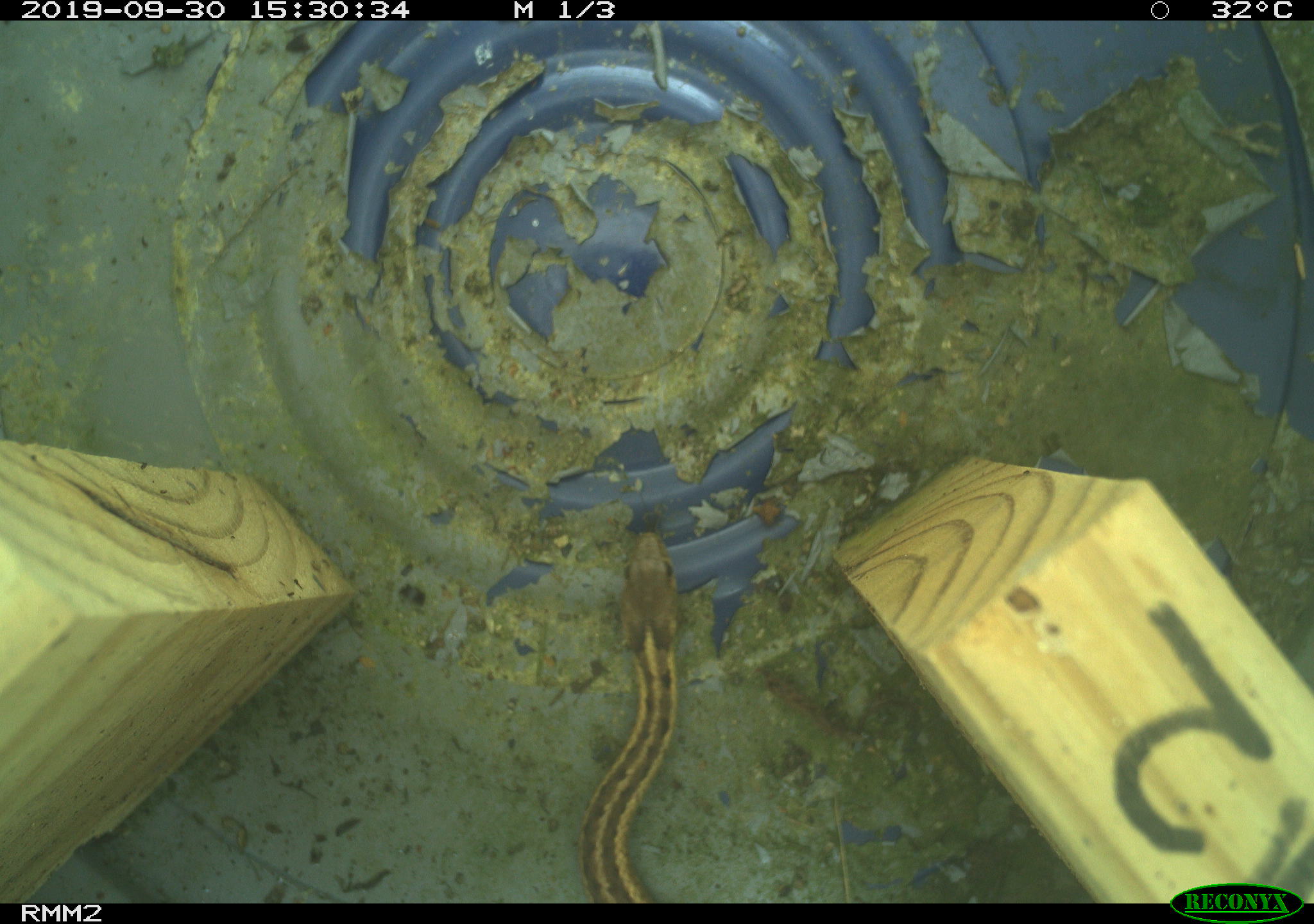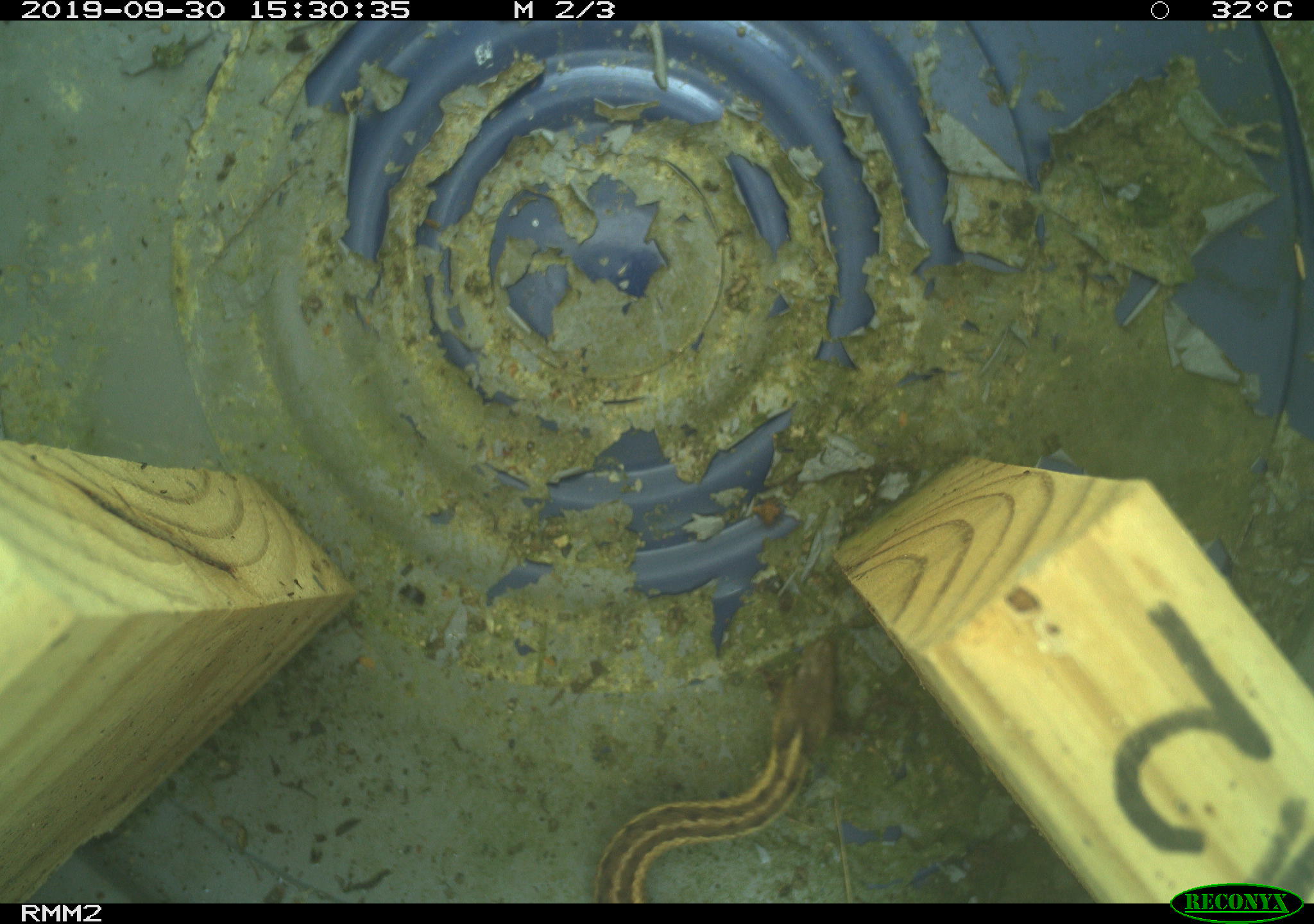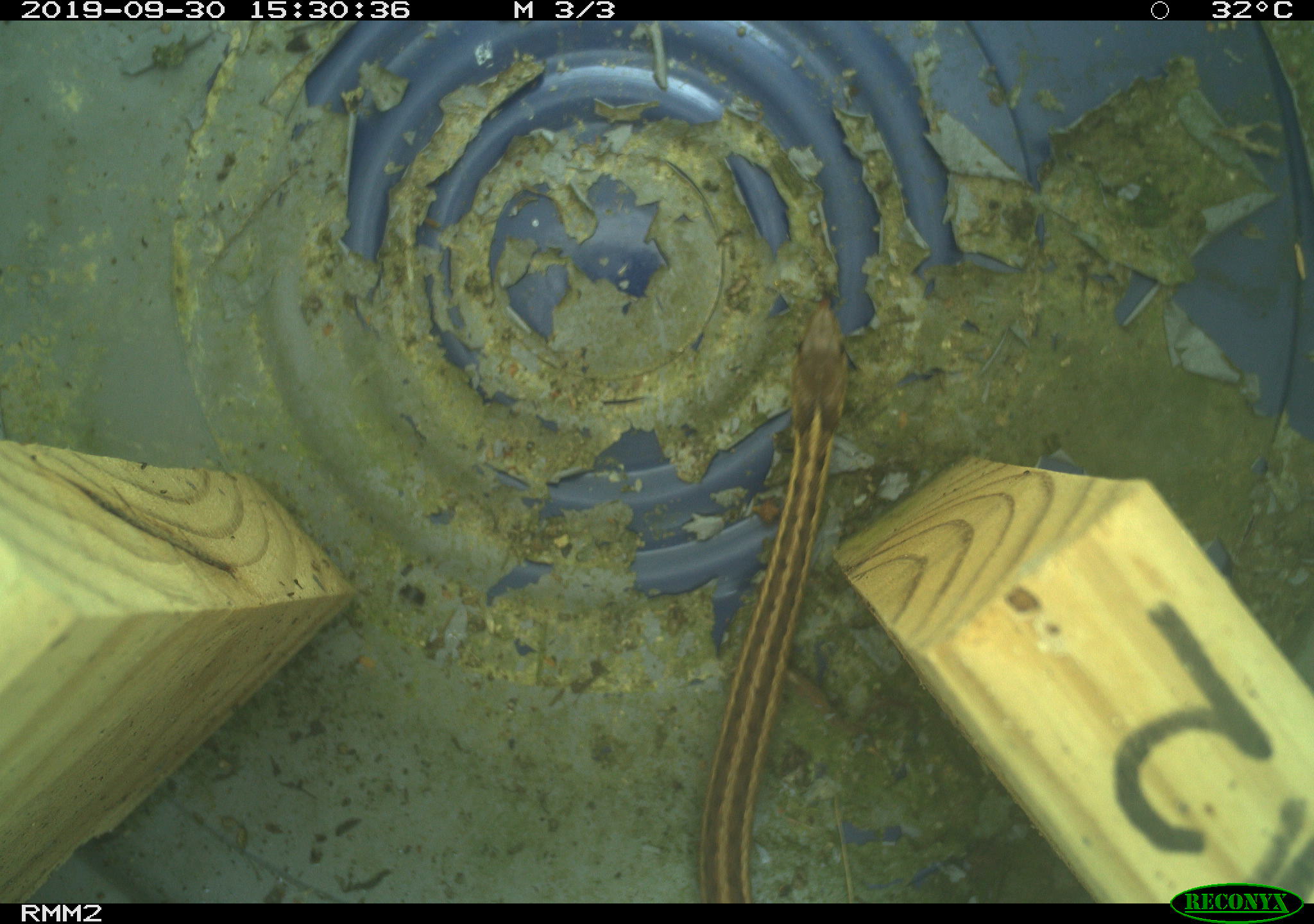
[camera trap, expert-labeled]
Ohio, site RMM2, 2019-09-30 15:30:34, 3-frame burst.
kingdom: Animalia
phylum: Chordata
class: Reptilia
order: Squamata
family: Colubridae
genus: Thamnophis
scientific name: Thamnophis sirtalis sirtalis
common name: eastern gartersnake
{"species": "eastern gartersnake (Thamnophis sirtalis sirtalis)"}